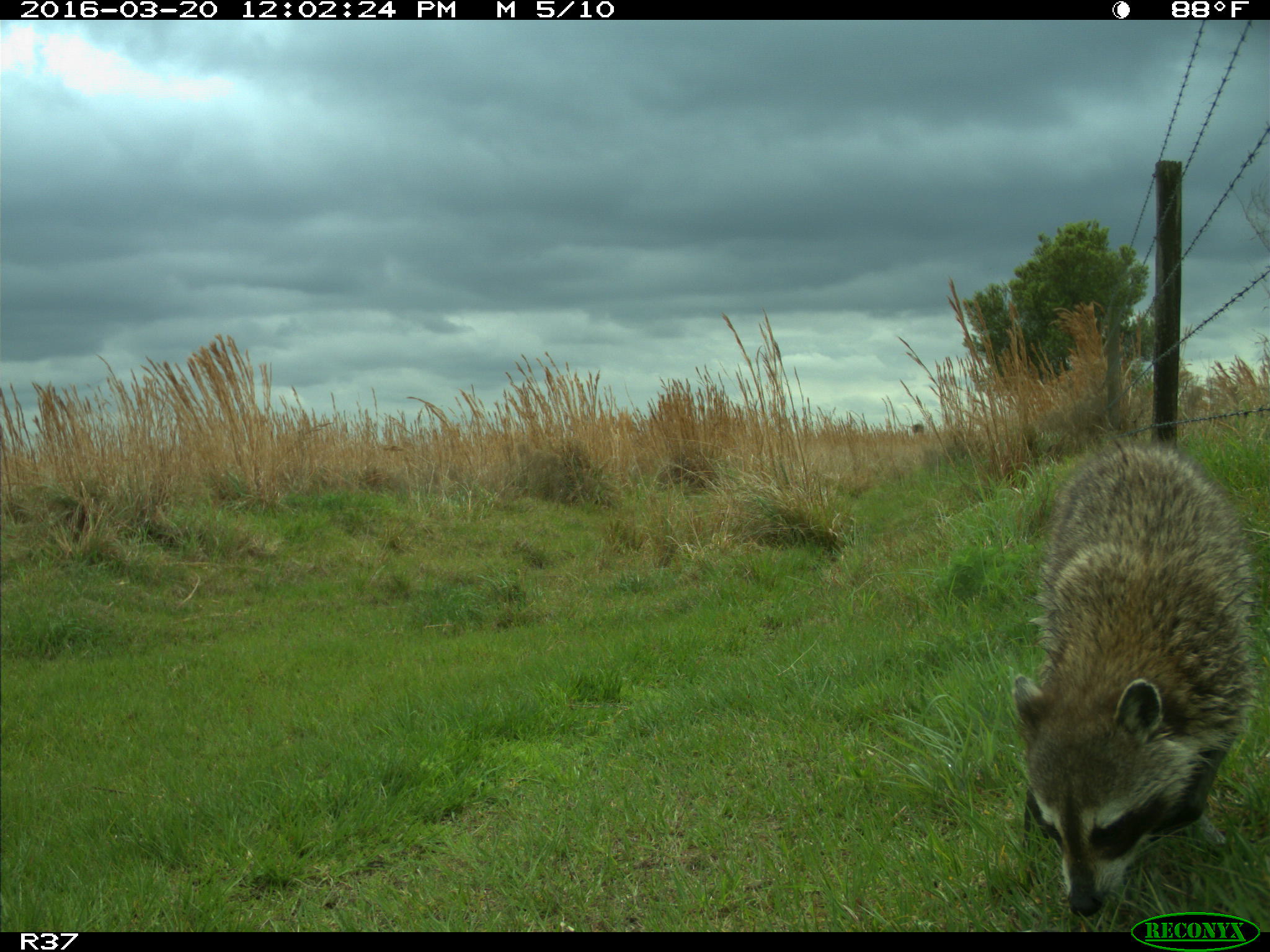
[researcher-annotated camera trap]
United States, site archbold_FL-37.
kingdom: Animalia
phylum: Chordata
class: Mammalia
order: Carnivora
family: Procyonidae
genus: Procyon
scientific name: Procyon lotor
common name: common raccoon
Procyon lotor (common raccoon).